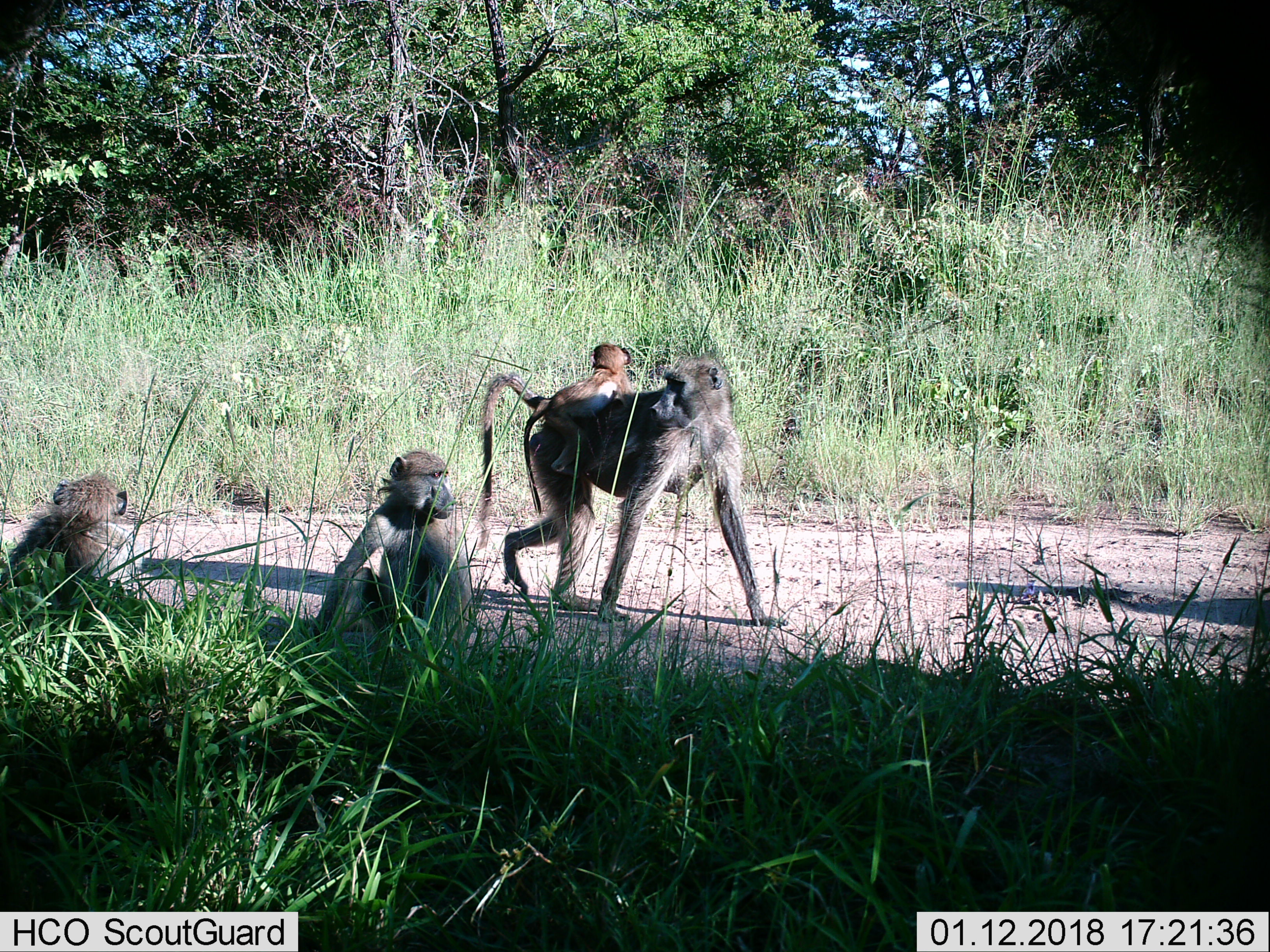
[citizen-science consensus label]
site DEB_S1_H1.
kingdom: Animalia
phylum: Chordata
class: Mammalia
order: Primates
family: Cercopithecidae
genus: Papio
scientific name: Papio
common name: baboon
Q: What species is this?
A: Baboon (Papio).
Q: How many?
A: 4.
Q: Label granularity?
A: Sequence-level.